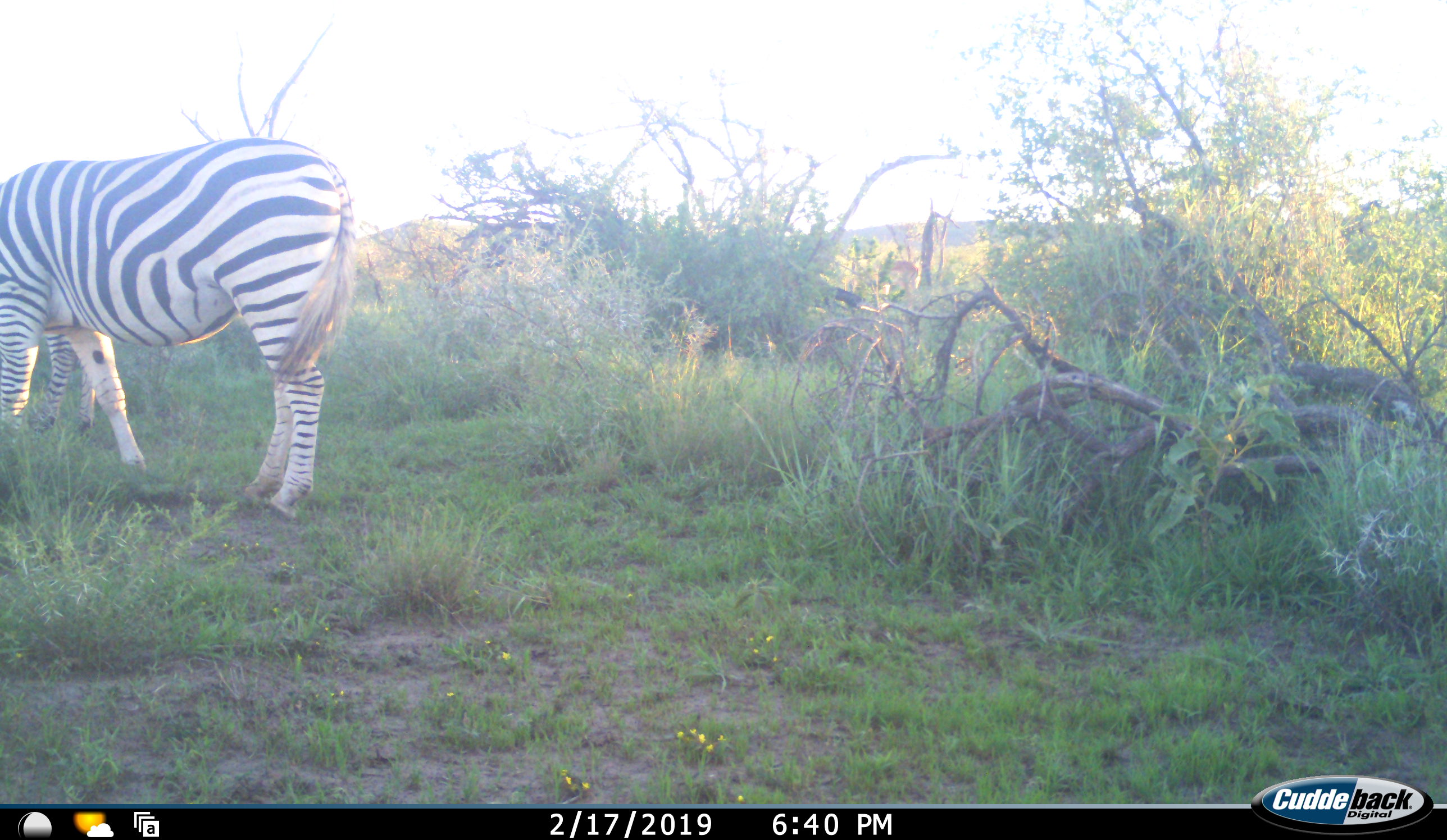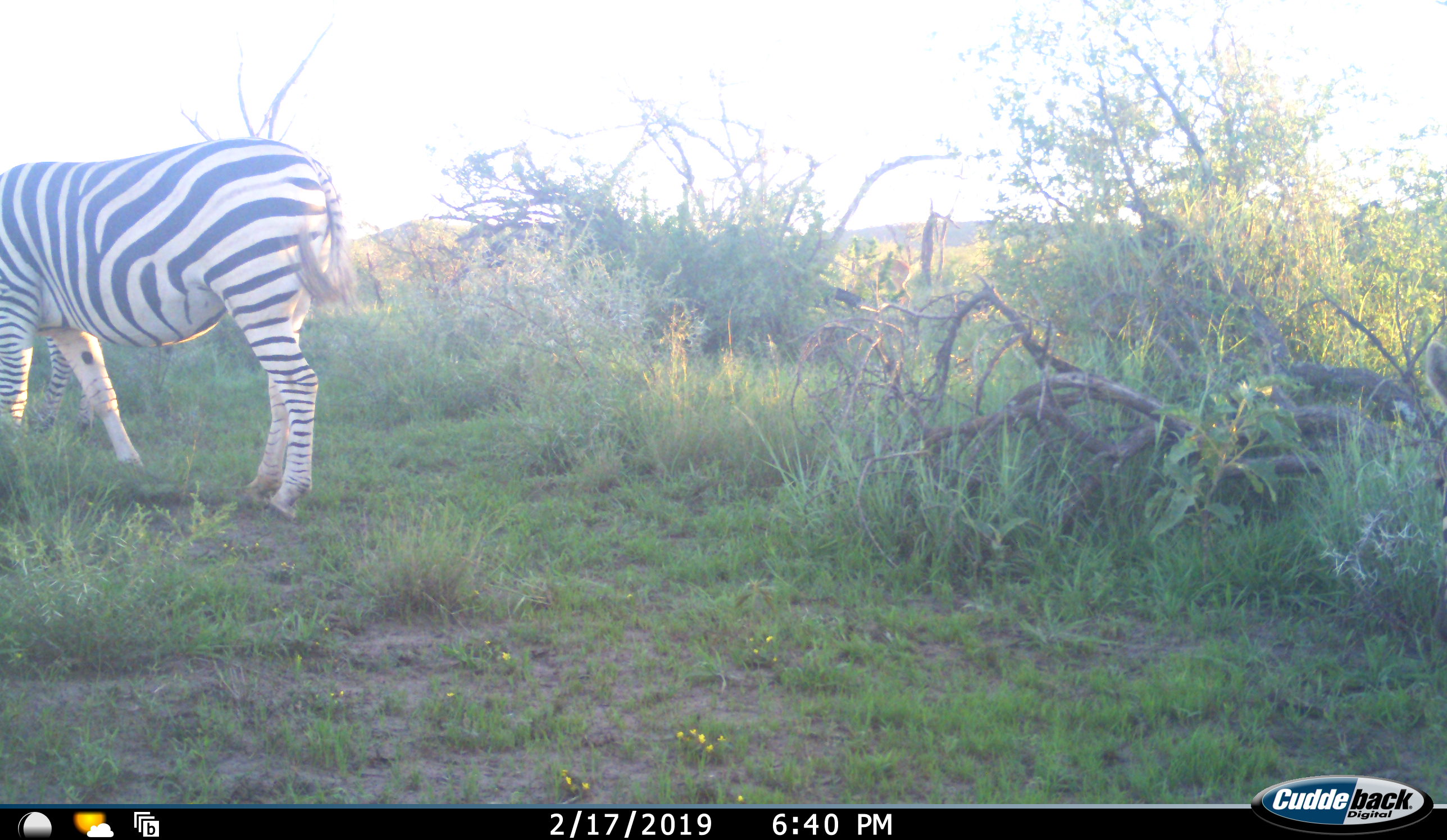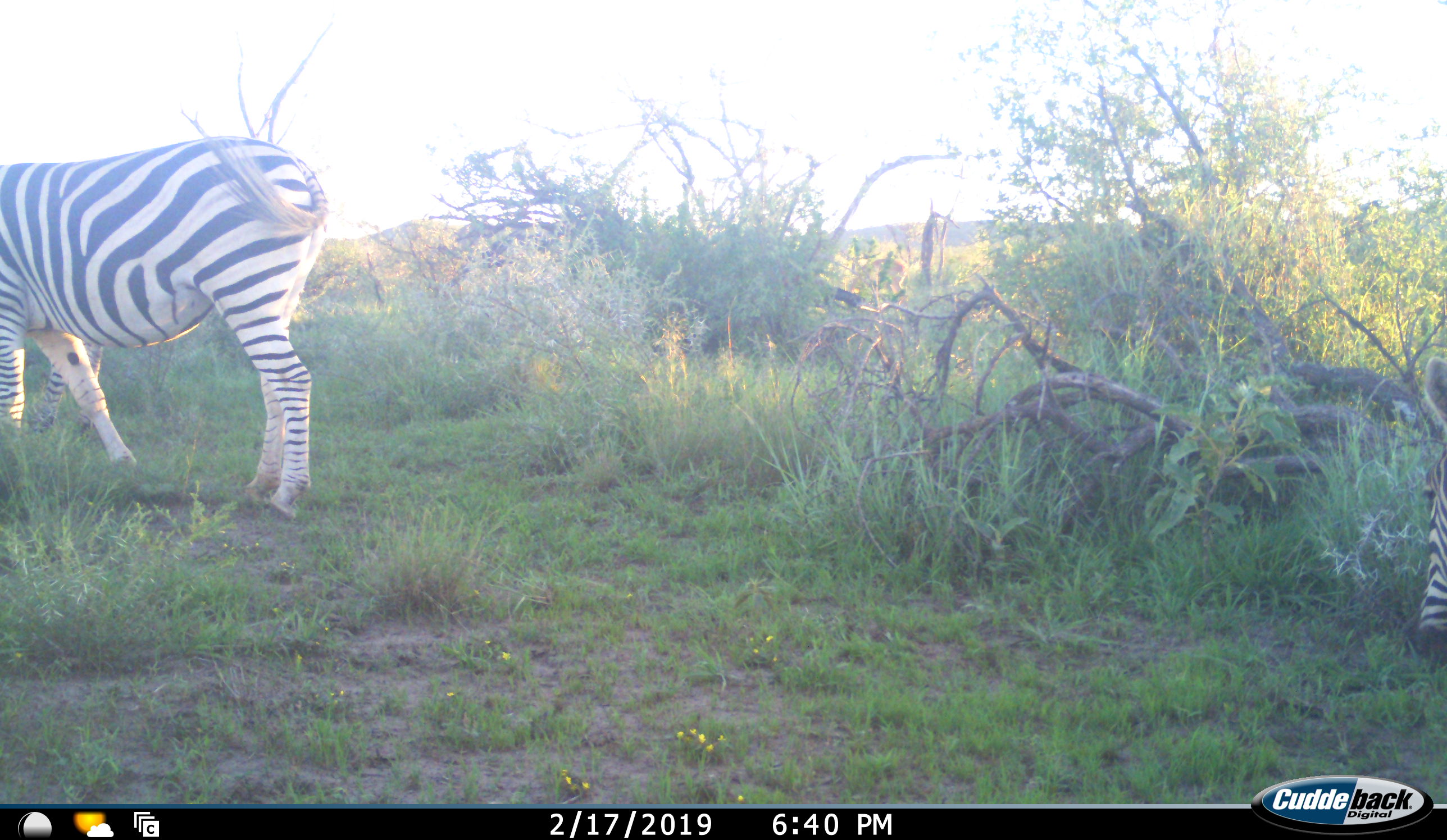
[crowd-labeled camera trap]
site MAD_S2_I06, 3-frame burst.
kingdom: Animalia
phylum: Chordata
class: Mammalia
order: Perissodactyla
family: Equidae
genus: Equus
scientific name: Equus quagga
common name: plains zebra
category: zebraplains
Zebraplains (plains zebra) (Equus quagga), count 2. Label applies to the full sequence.